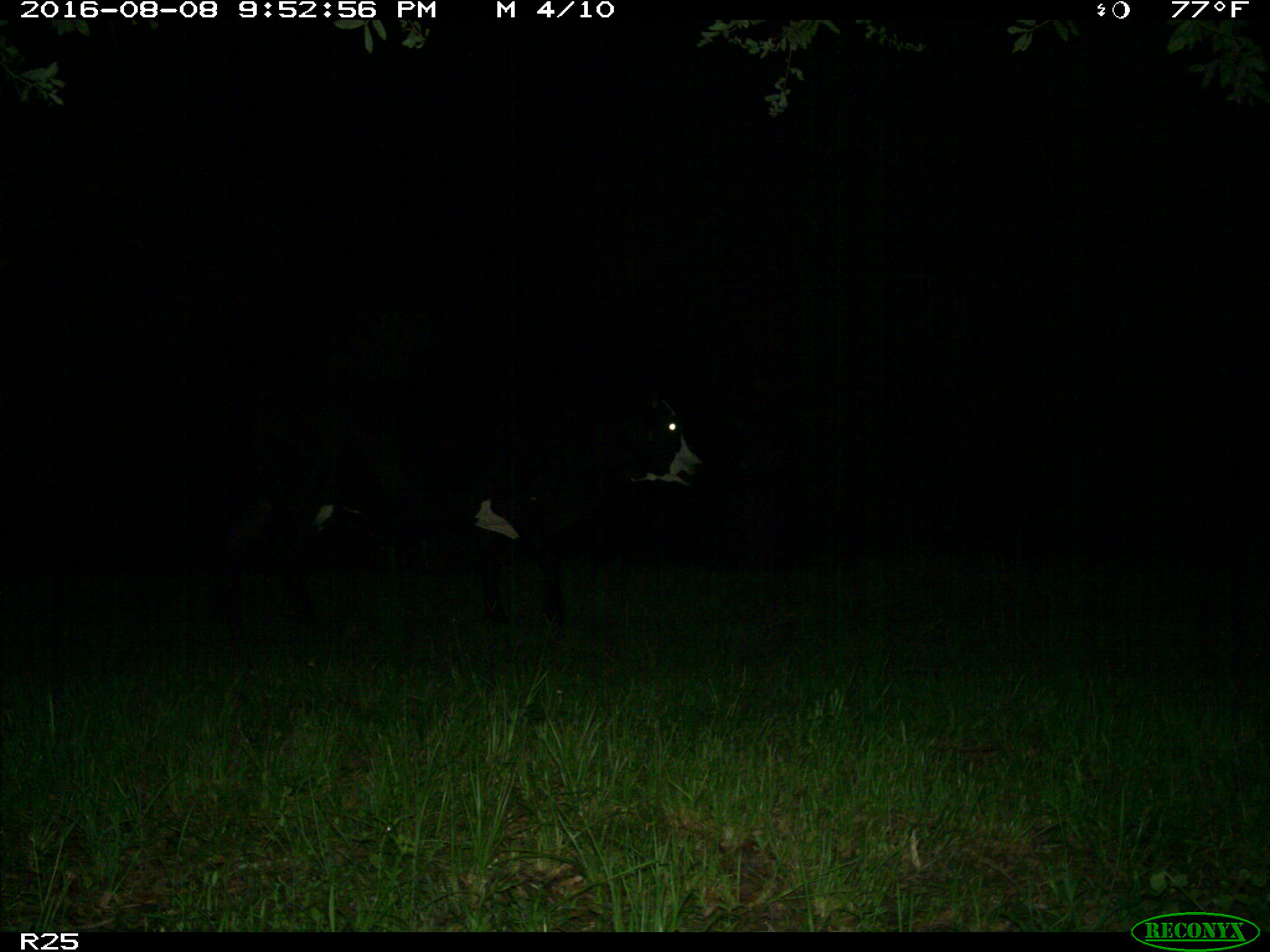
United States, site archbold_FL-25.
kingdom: Animalia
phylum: Chordata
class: Mammalia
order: Artiodactyla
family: Bovidae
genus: Bos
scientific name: Bos taurus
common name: domestic cow